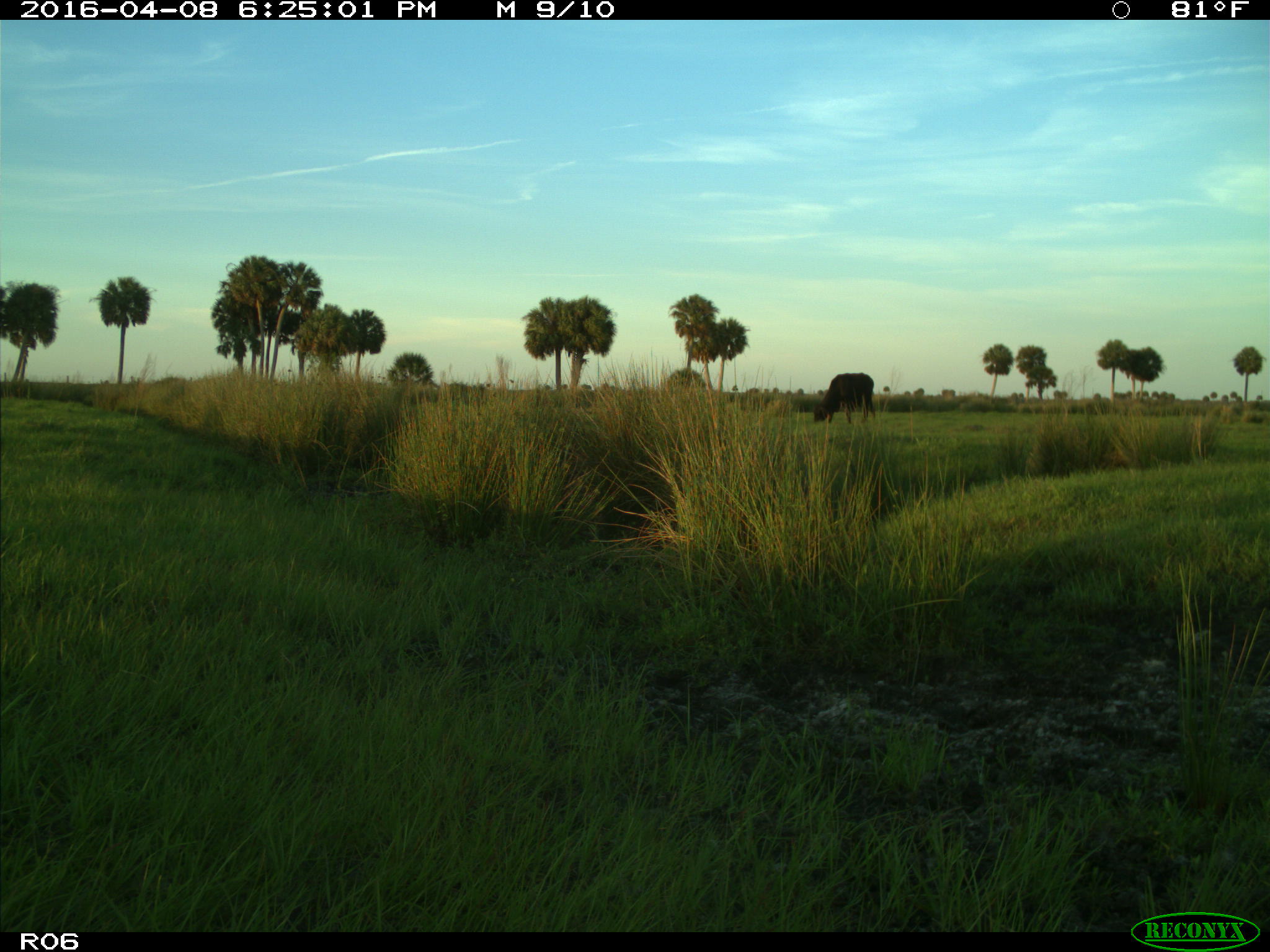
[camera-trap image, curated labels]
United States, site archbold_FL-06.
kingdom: Animalia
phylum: Chordata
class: Mammalia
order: Artiodactyla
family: Bovidae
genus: Bos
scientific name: Bos taurus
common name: domestic cow